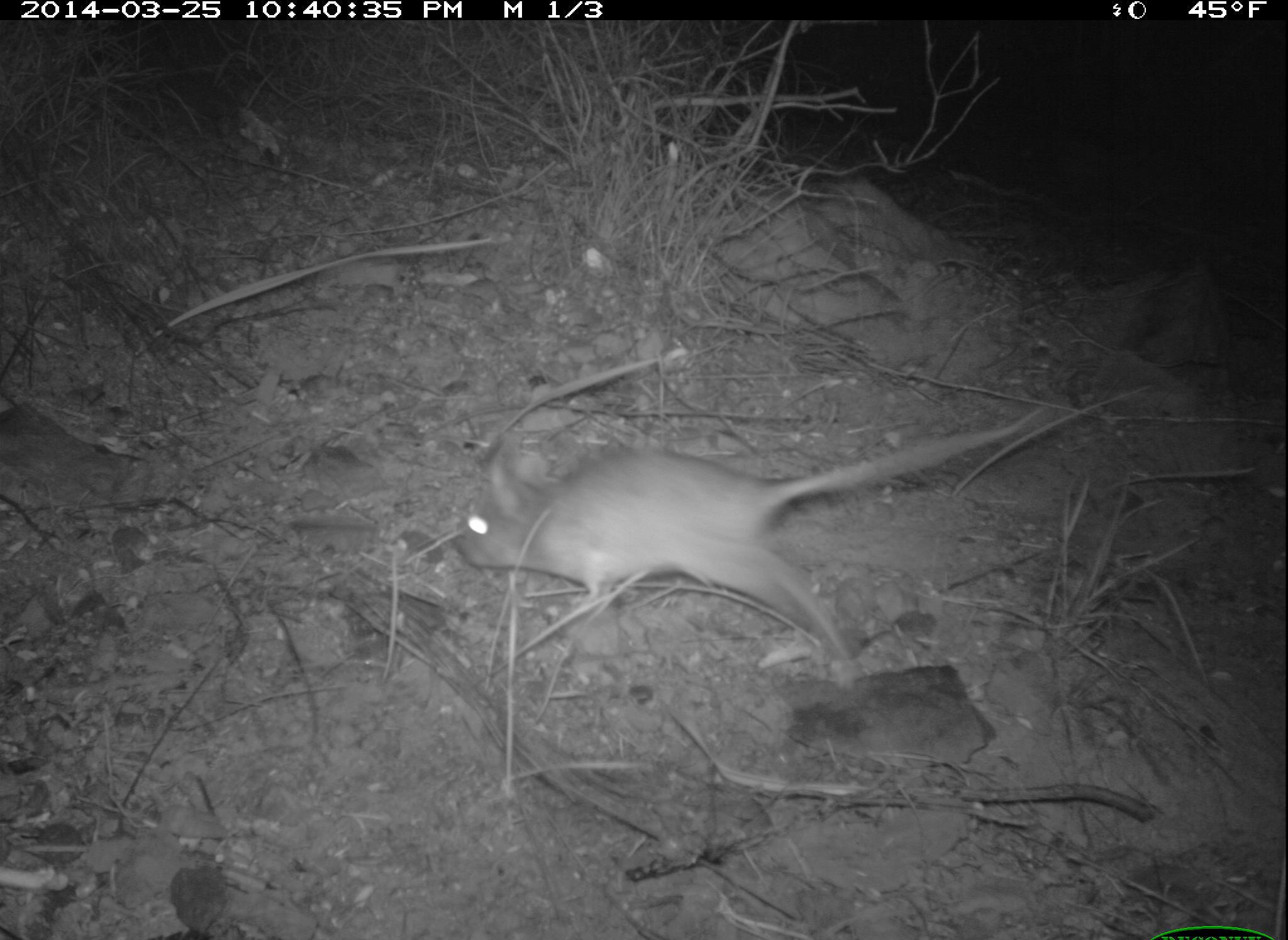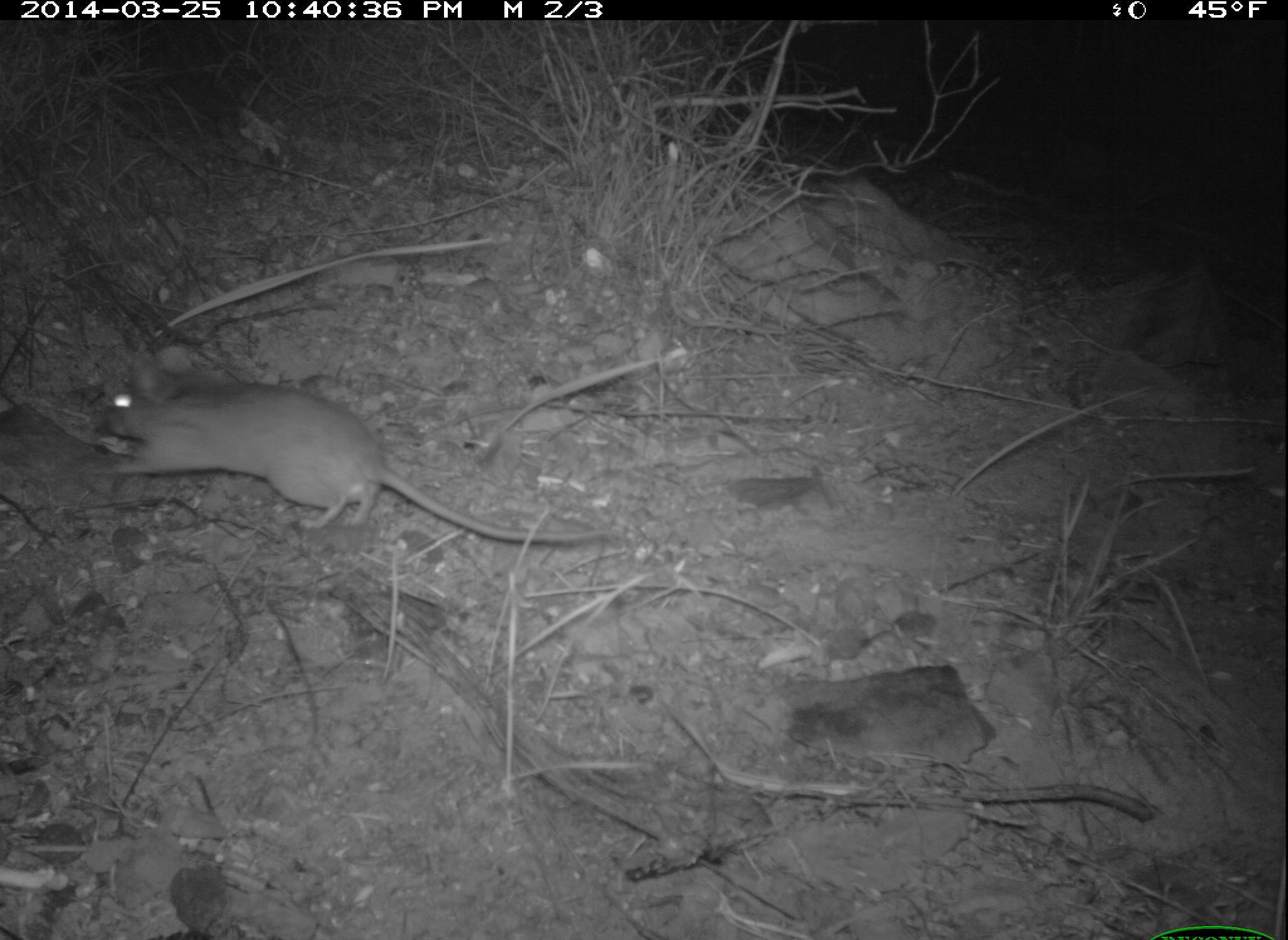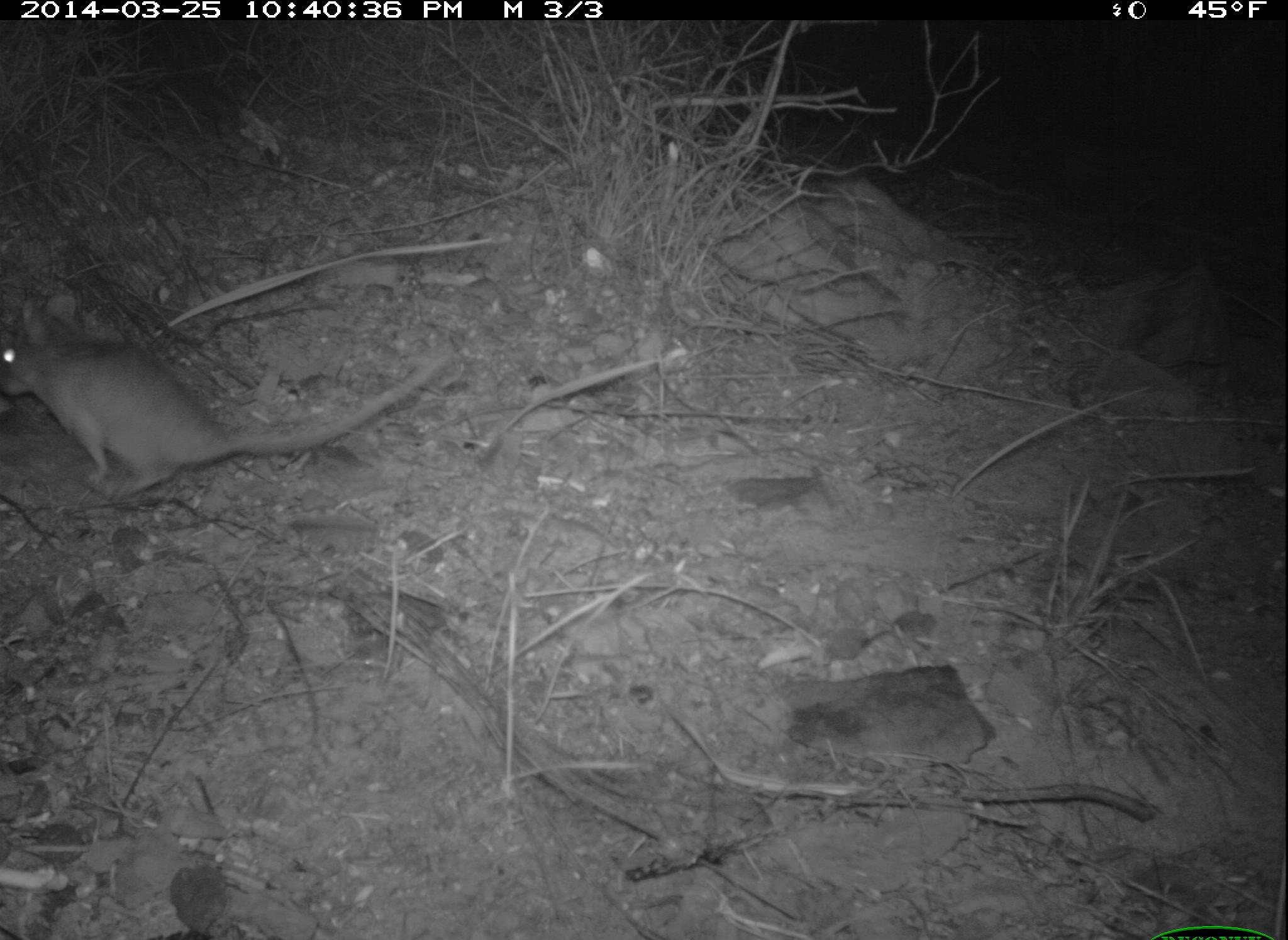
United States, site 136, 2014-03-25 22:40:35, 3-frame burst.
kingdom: Animalia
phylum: Chordata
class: Mammalia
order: Rodentia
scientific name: Rodentia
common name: rodent